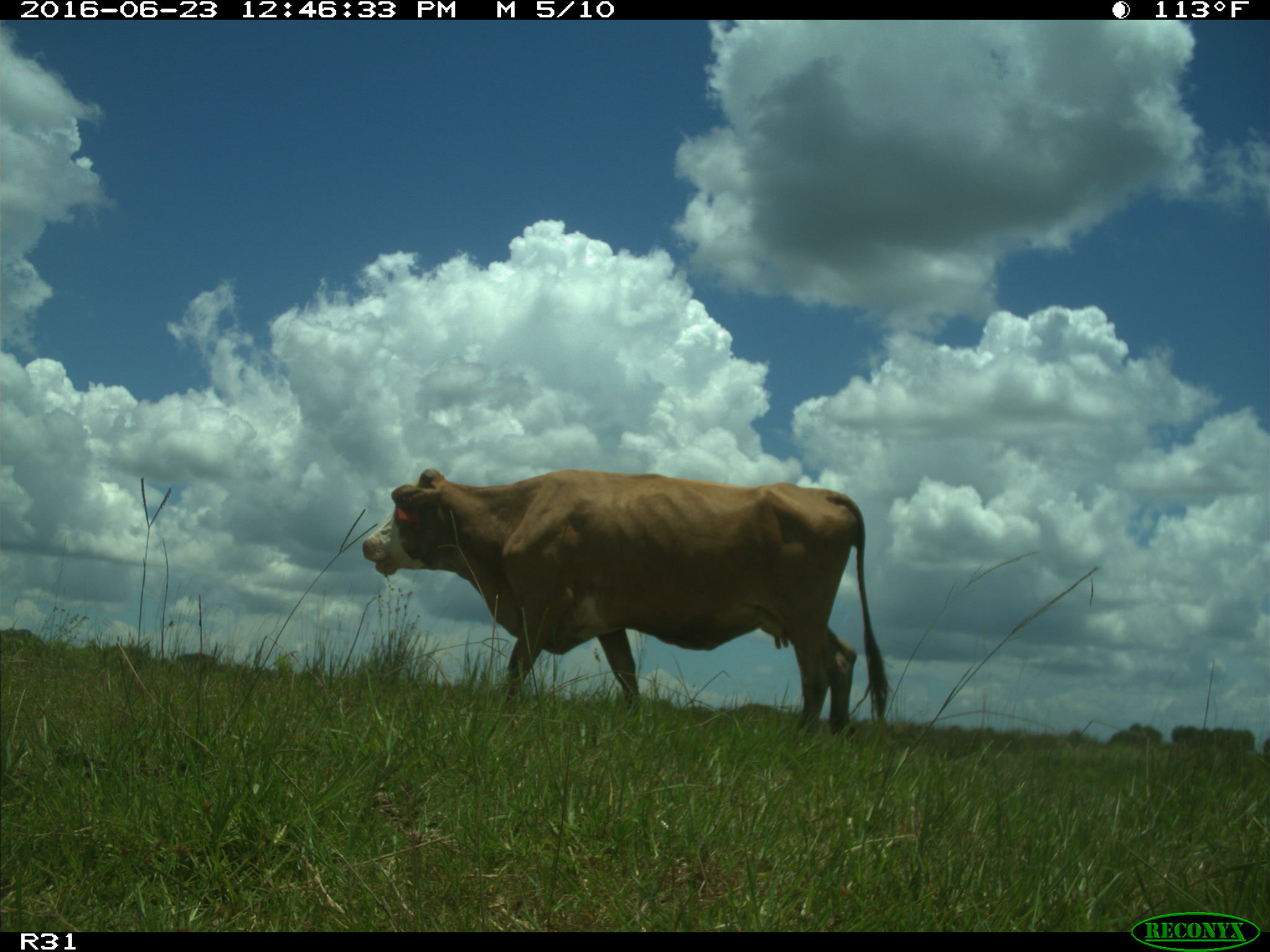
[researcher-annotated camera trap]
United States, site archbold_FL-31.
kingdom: Animalia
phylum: Chordata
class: Mammalia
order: Artiodactyla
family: Bovidae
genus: Bos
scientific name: Bos taurus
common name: domestic cow